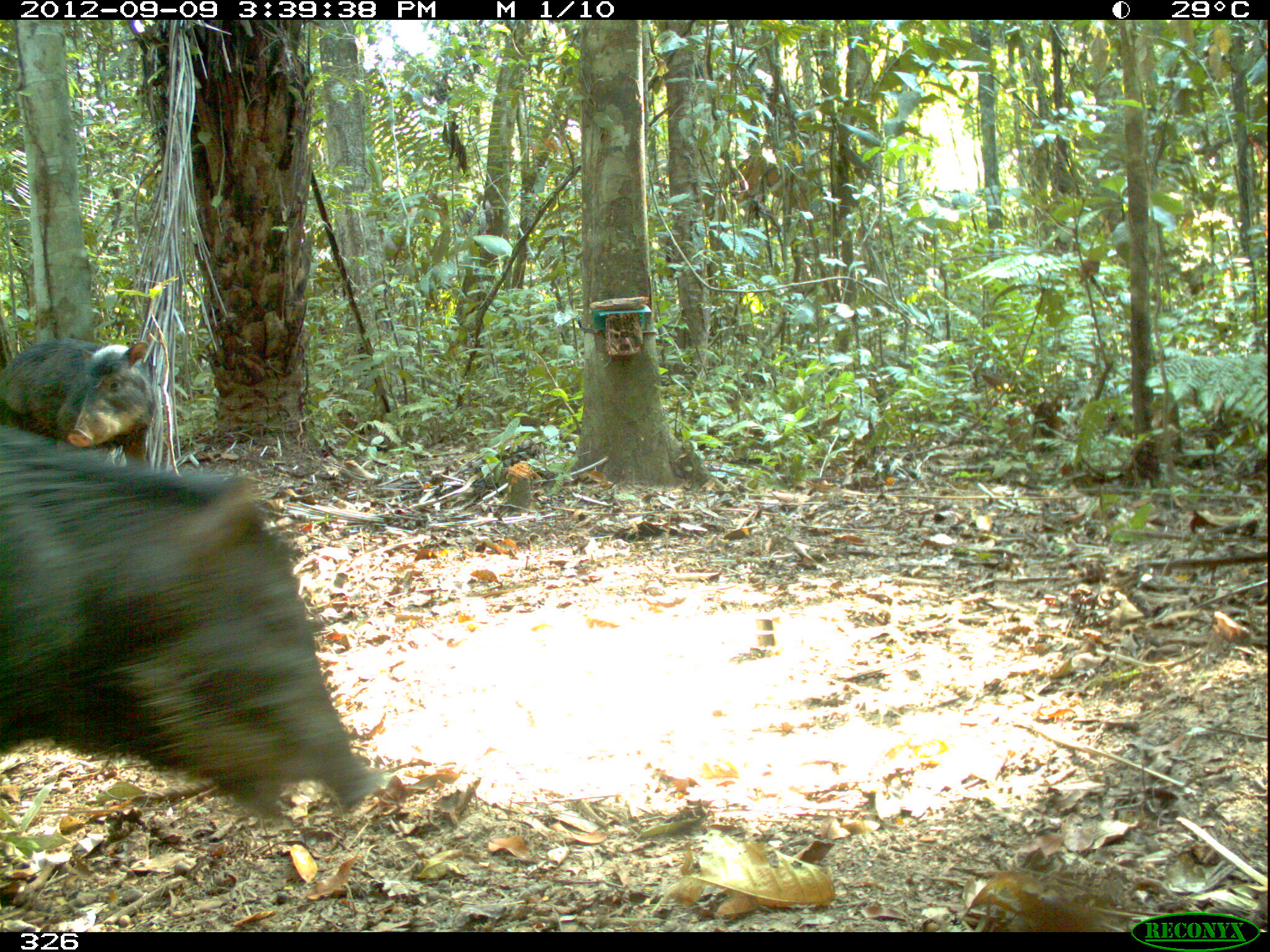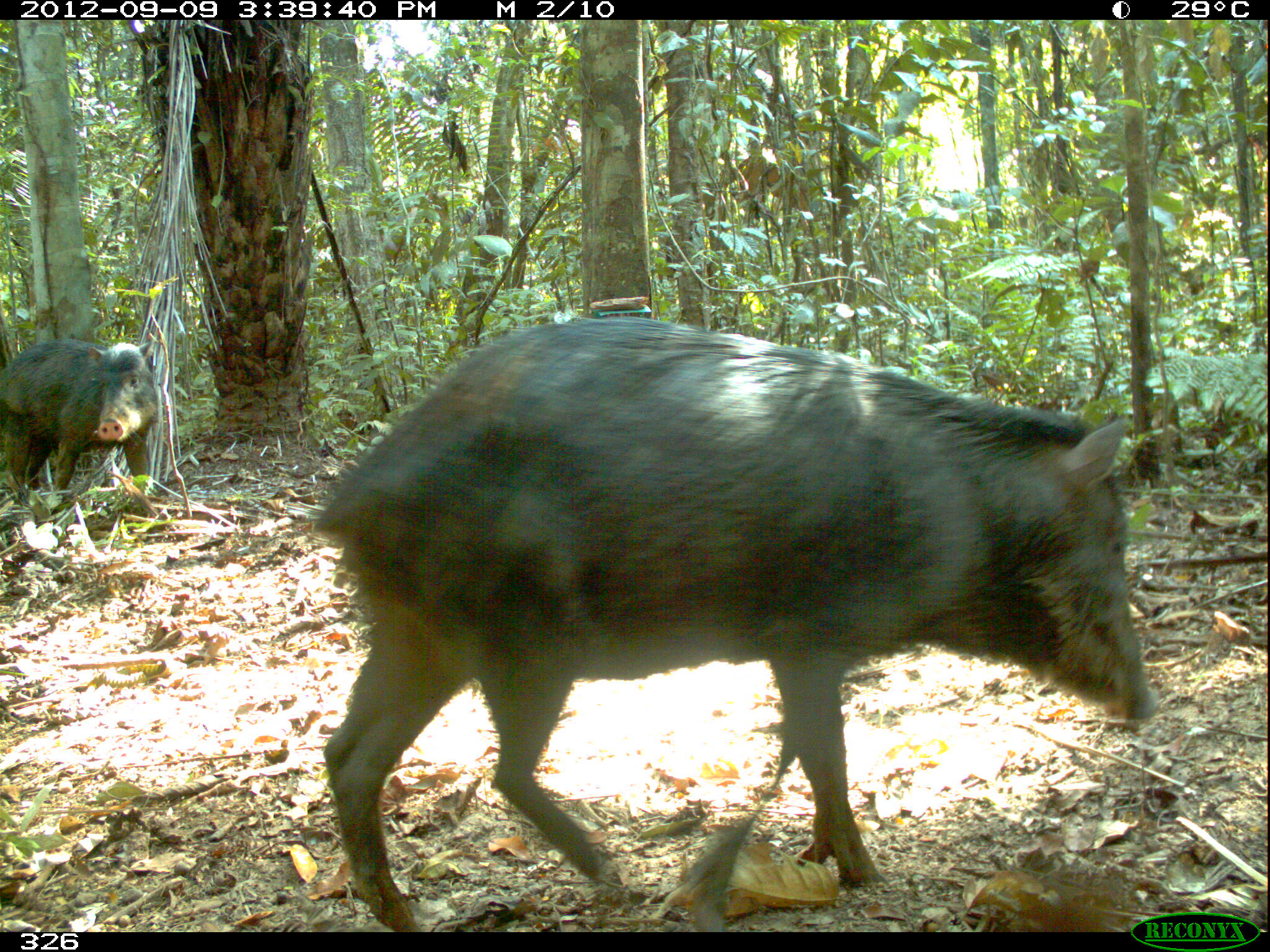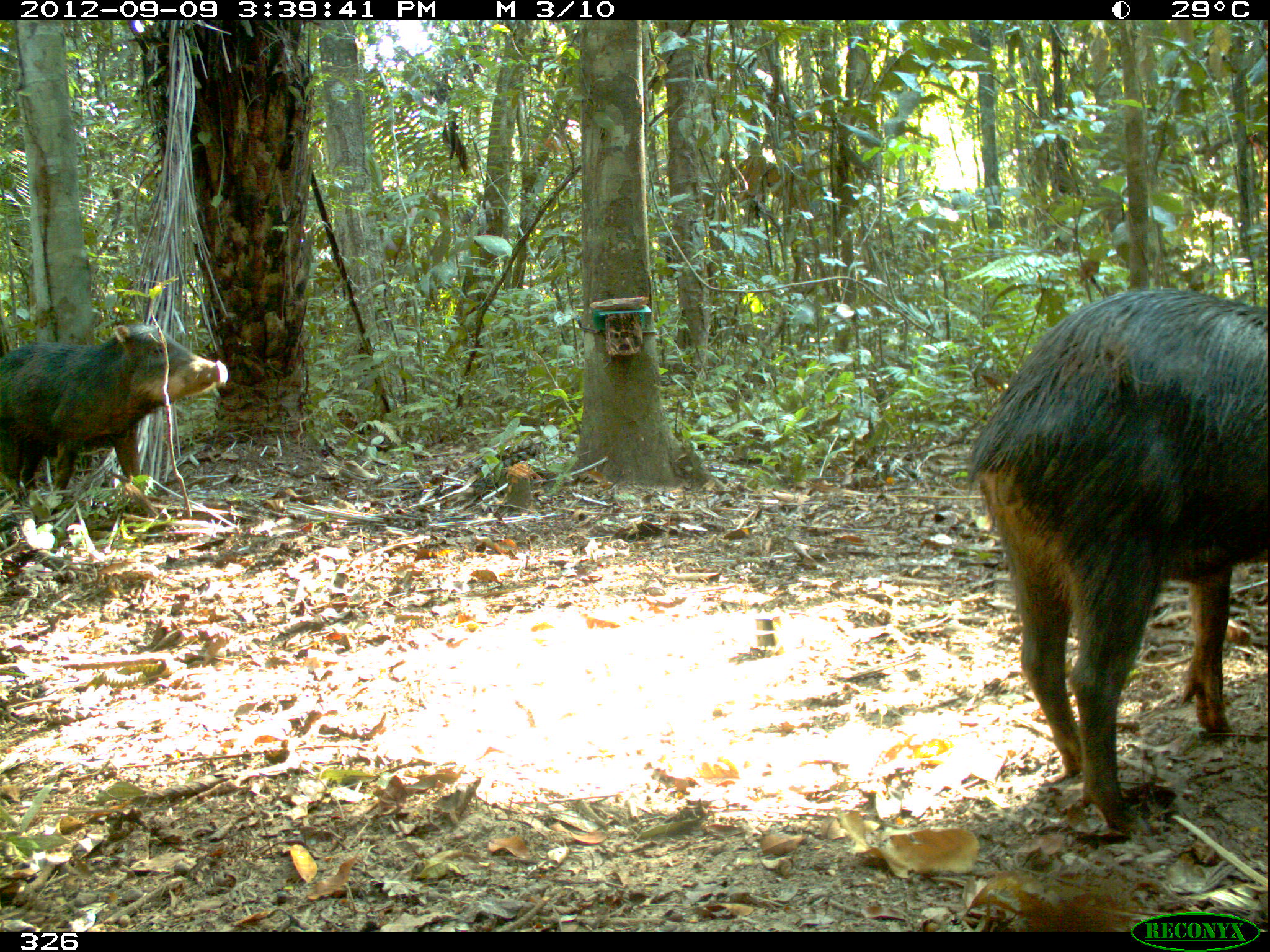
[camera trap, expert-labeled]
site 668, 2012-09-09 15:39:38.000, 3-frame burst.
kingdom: Animalia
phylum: Chordata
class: Mammalia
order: Artiodactyla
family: Tayassuidae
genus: Tayassu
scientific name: Tayassu pecari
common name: white-lipped peccary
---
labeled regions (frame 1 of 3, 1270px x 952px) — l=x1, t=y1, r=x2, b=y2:
tayassu pecari: l=0, t=425, r=384, b=833; l=0, t=330, r=166, b=465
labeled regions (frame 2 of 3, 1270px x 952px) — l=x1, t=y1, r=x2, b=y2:
tayassu pecari: l=311, t=316, r=1162, b=932; l=0, t=336, r=162, b=514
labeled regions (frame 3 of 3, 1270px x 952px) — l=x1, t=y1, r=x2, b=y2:
tayassu pecari: l=961, t=288, r=1270, b=839; l=0, t=320, r=231, b=512